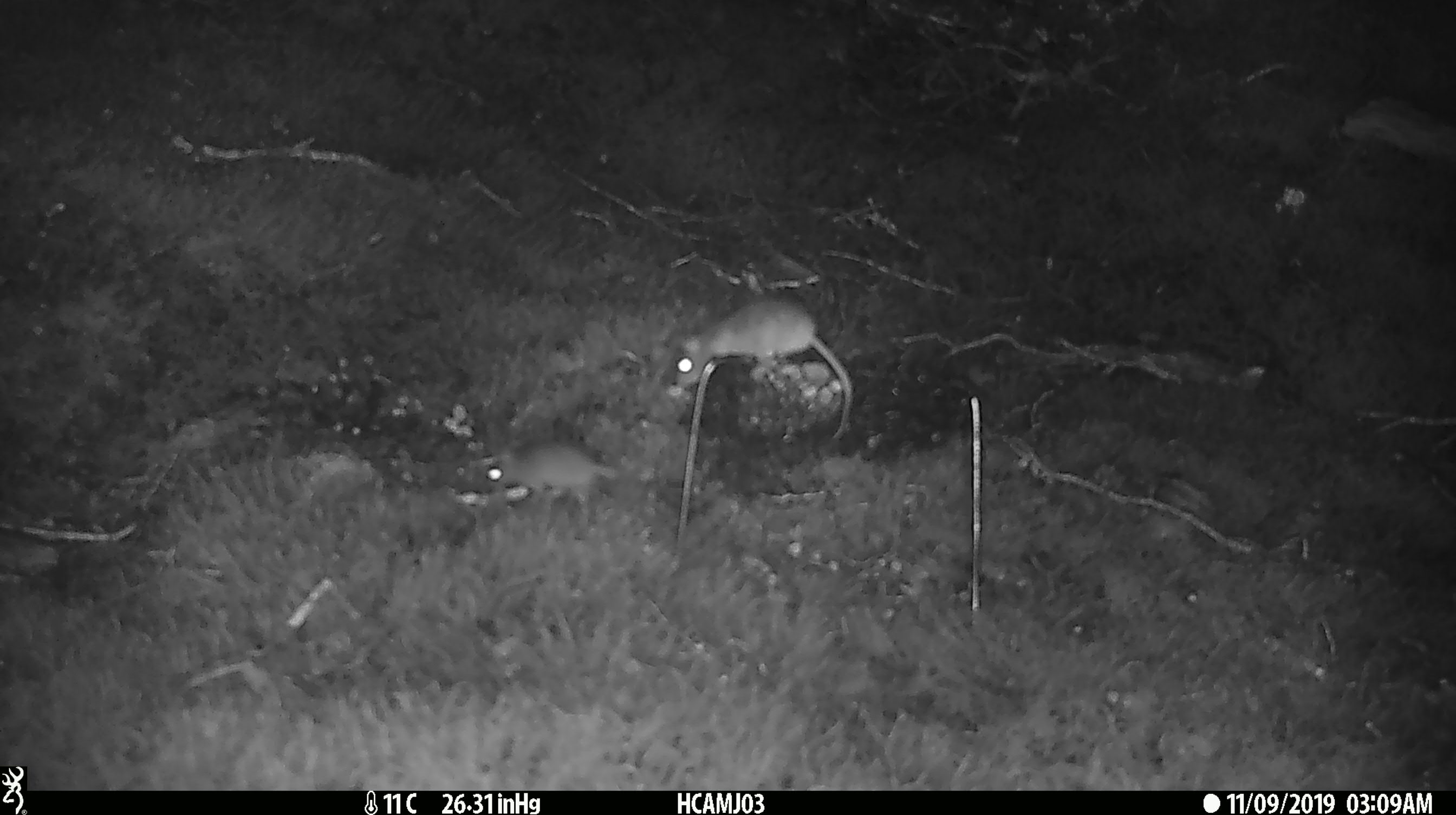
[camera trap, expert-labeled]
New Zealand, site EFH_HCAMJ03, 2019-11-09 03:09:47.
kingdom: Animalia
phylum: Chordata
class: Mammalia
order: Rodentia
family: Muridae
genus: Mus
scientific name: Mus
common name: mouse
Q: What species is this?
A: Mouse (Mus).